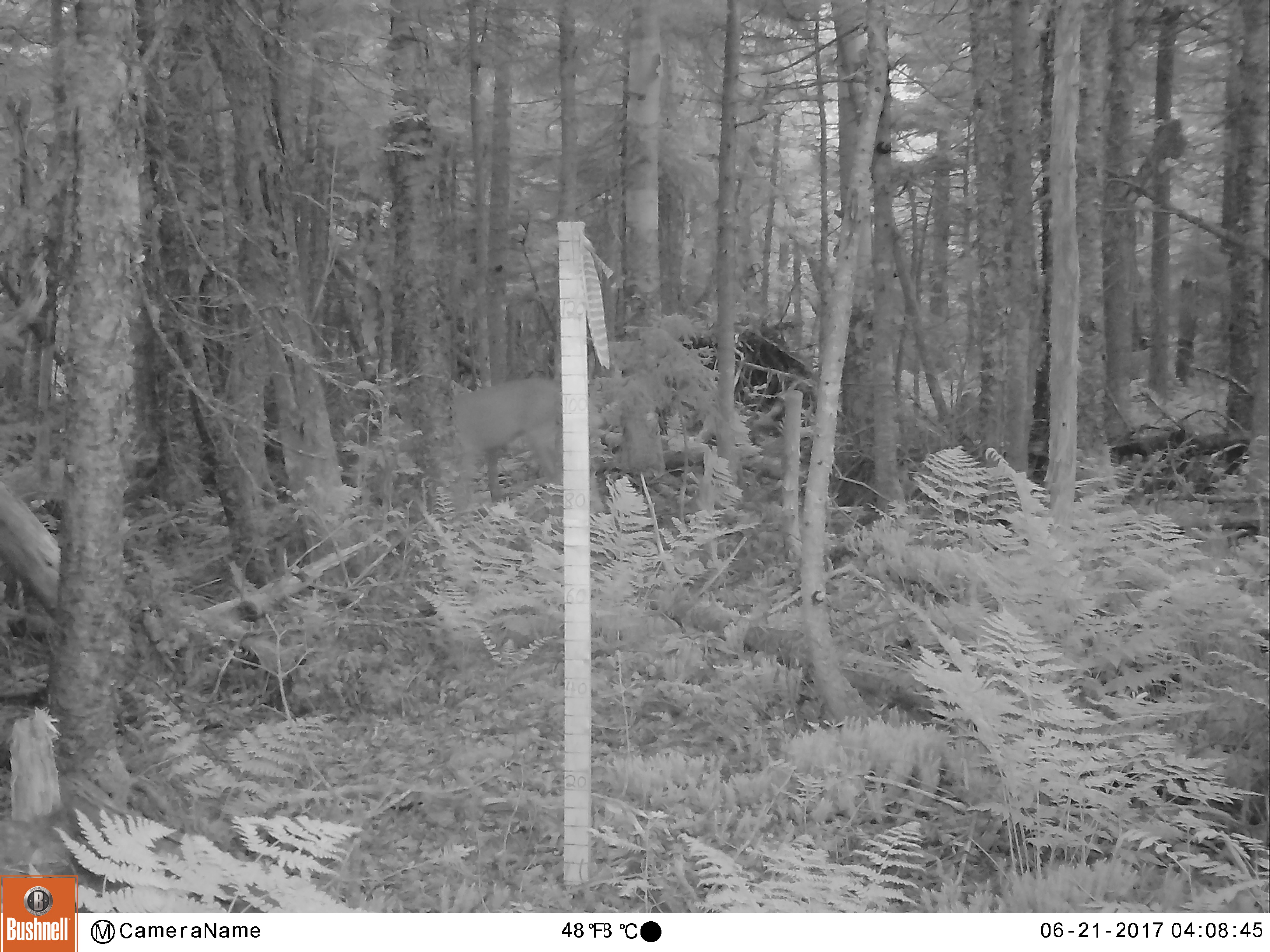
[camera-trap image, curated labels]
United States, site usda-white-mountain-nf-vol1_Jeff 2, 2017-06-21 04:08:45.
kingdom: Animalia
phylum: Chordata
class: Mammalia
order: Artiodactyla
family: Cervidae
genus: Odocoileus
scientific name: Odocoileus virginianus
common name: white-tailed deer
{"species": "white-tailed deer (Odocoileus virginianus)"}